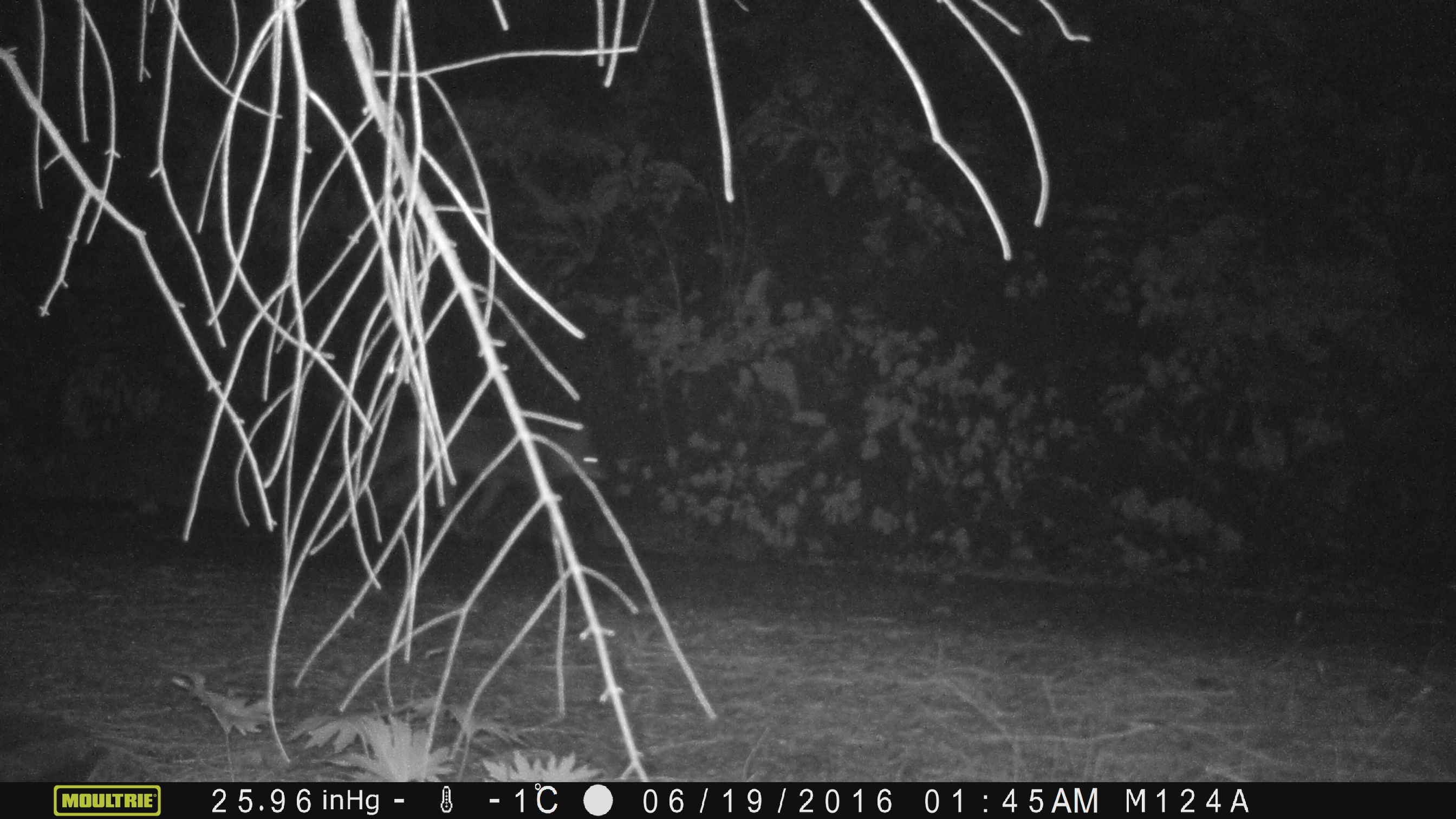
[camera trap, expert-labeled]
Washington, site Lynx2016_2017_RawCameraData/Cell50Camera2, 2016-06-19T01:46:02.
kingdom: Animalia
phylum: Chordata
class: Mammalia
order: Carnivora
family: Canidae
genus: Canis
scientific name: Canis latrans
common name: coyote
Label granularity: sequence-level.